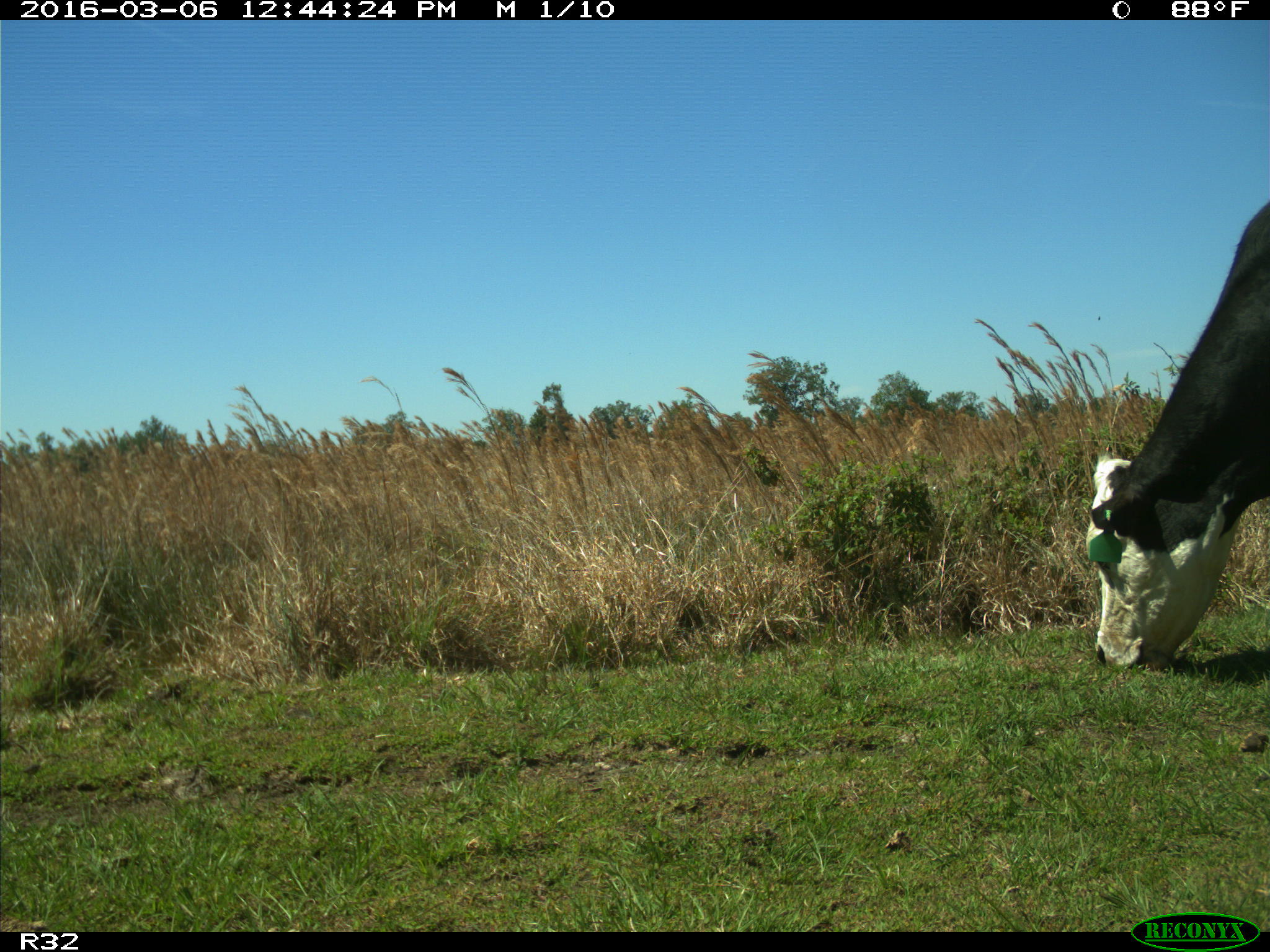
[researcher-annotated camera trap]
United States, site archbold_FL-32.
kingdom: Animalia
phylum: Chordata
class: Mammalia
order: Artiodactyla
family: Bovidae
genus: Bos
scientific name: Bos taurus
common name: domestic cow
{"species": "Bos taurus (domestic cow)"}